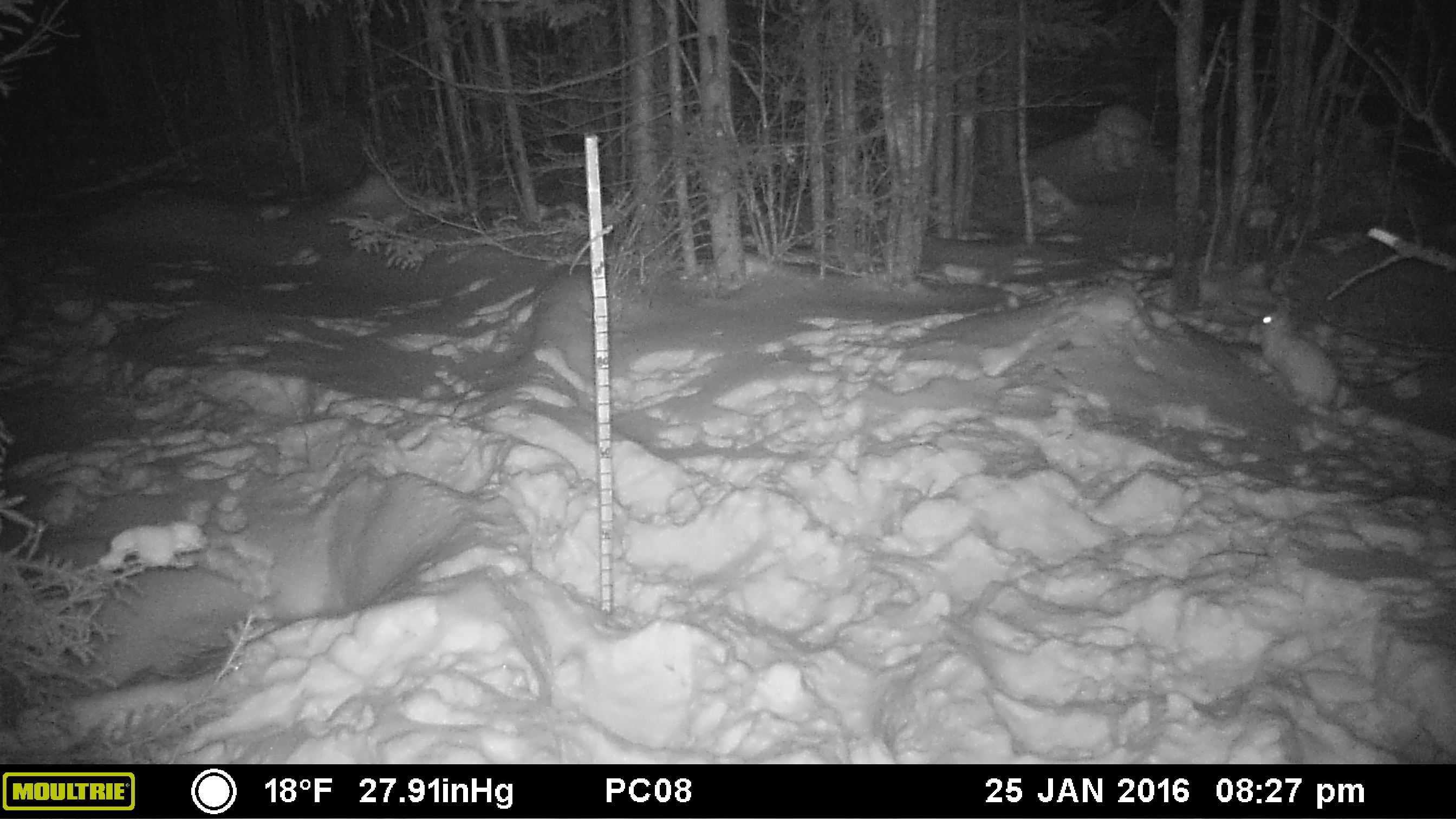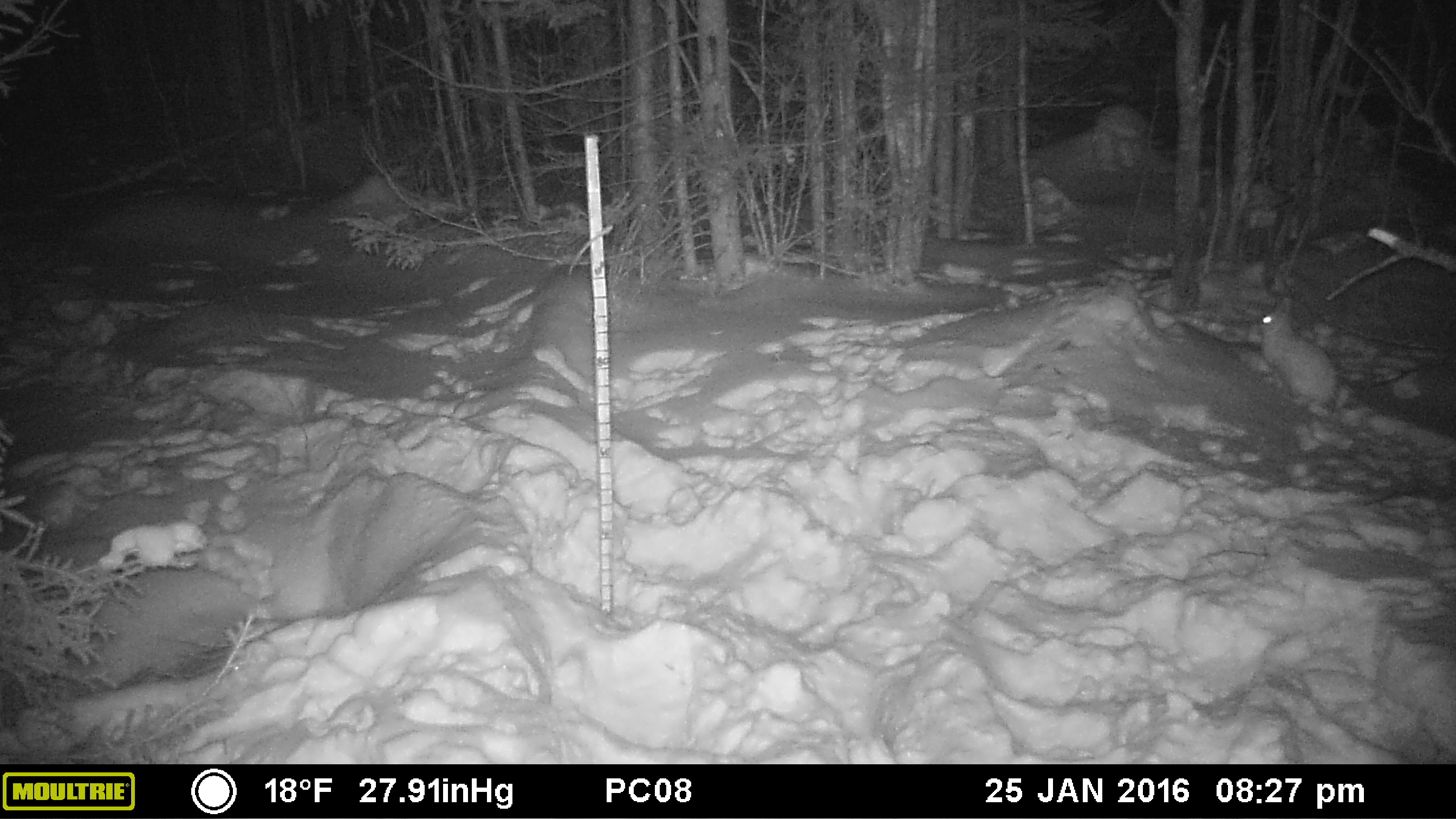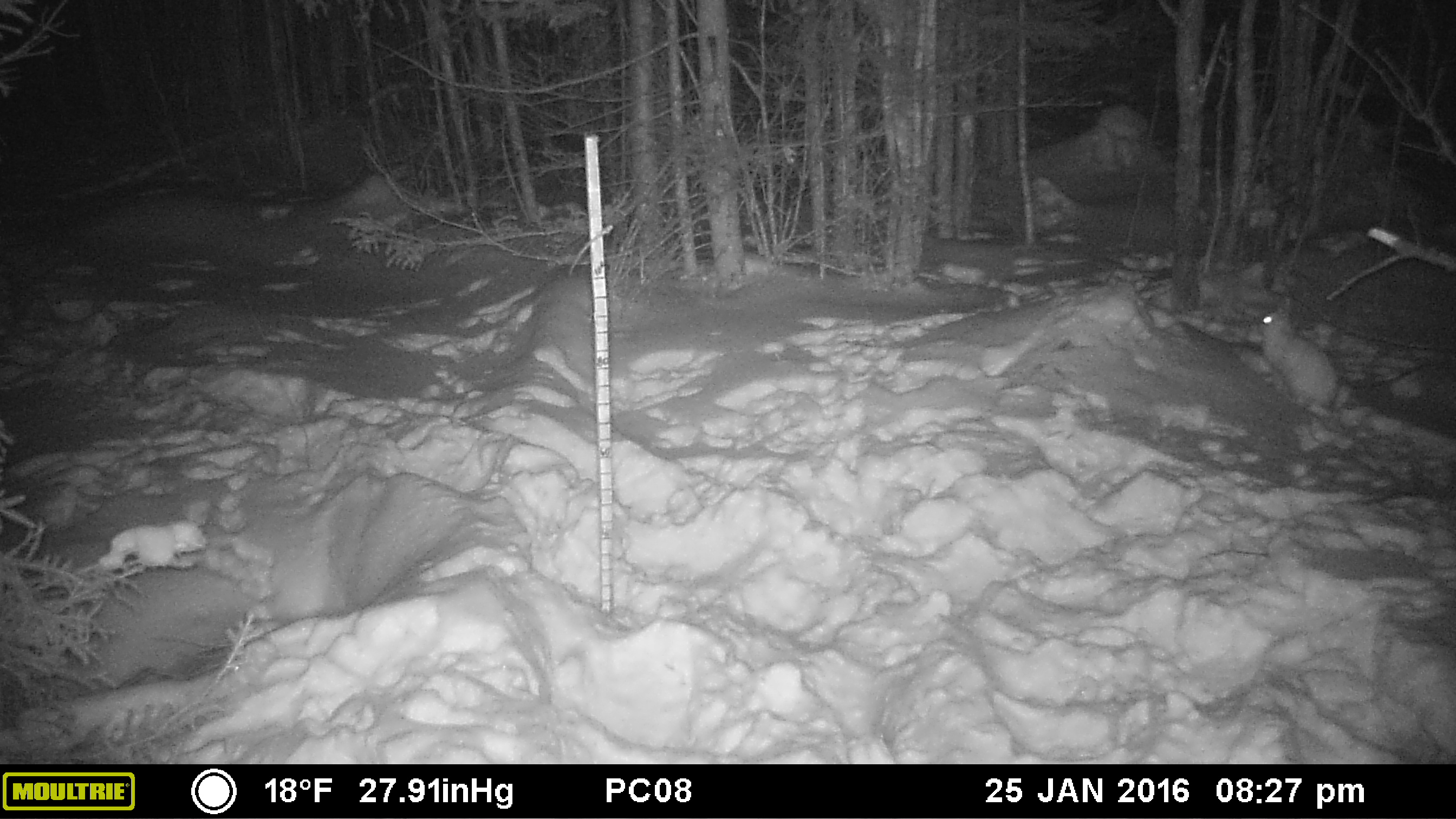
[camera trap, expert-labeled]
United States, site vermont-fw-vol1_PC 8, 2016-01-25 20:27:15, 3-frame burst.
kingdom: Animalia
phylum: Chordata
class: Mammalia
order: Lagomorpha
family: Leporidae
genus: Lepus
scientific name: Lepus americanus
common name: snowshoe hare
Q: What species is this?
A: Snowshoe hare (Lepus americanus).